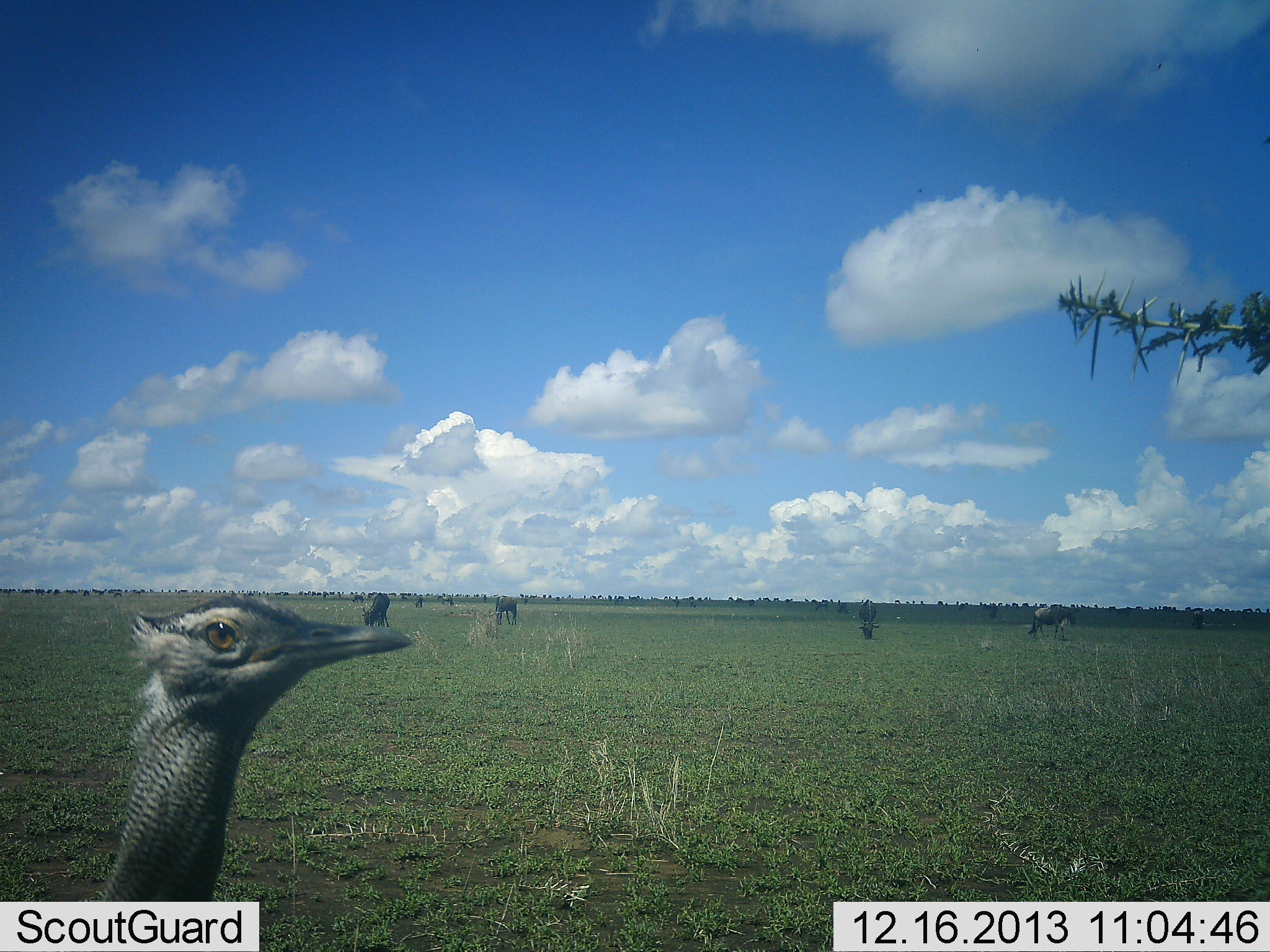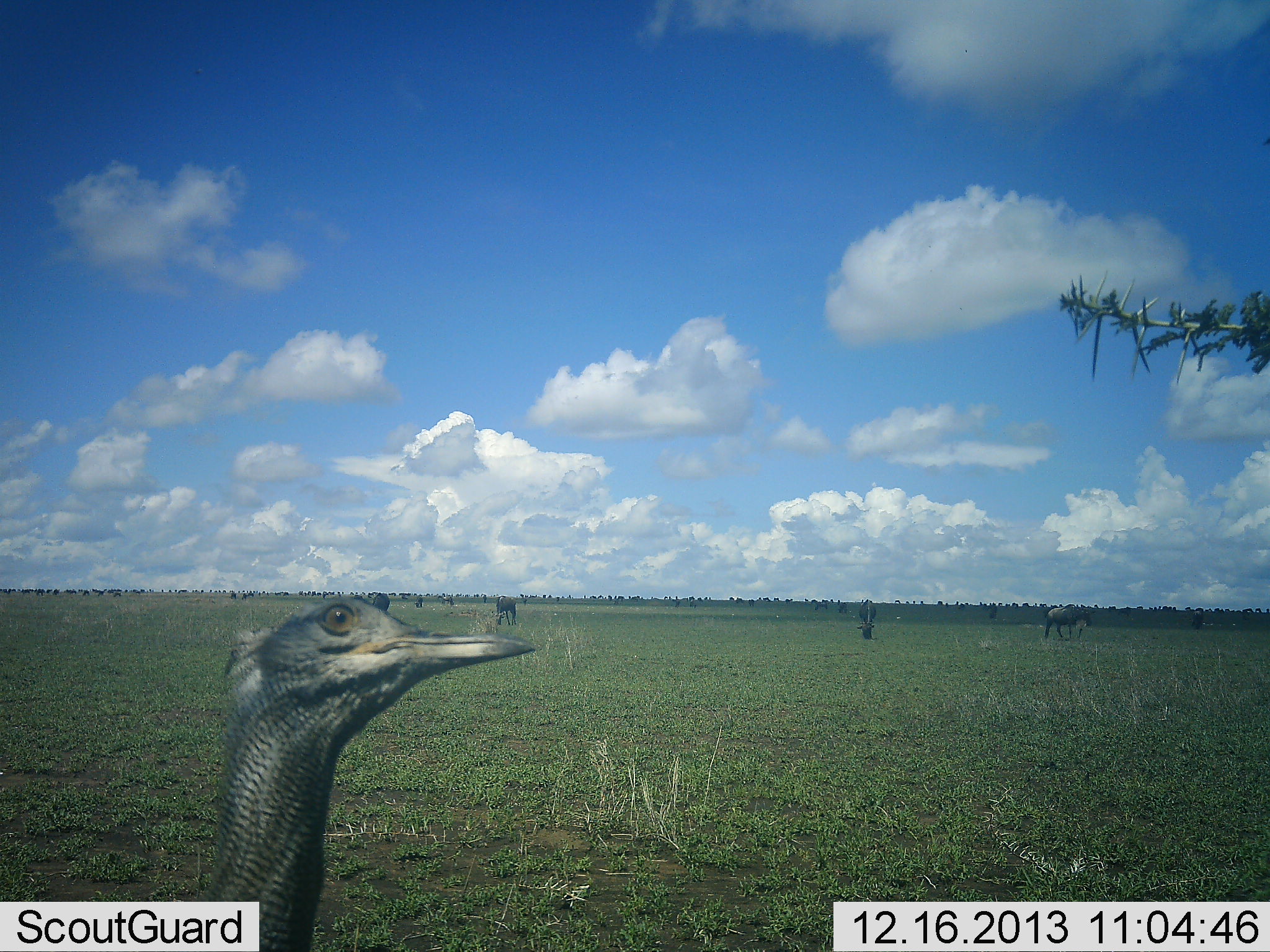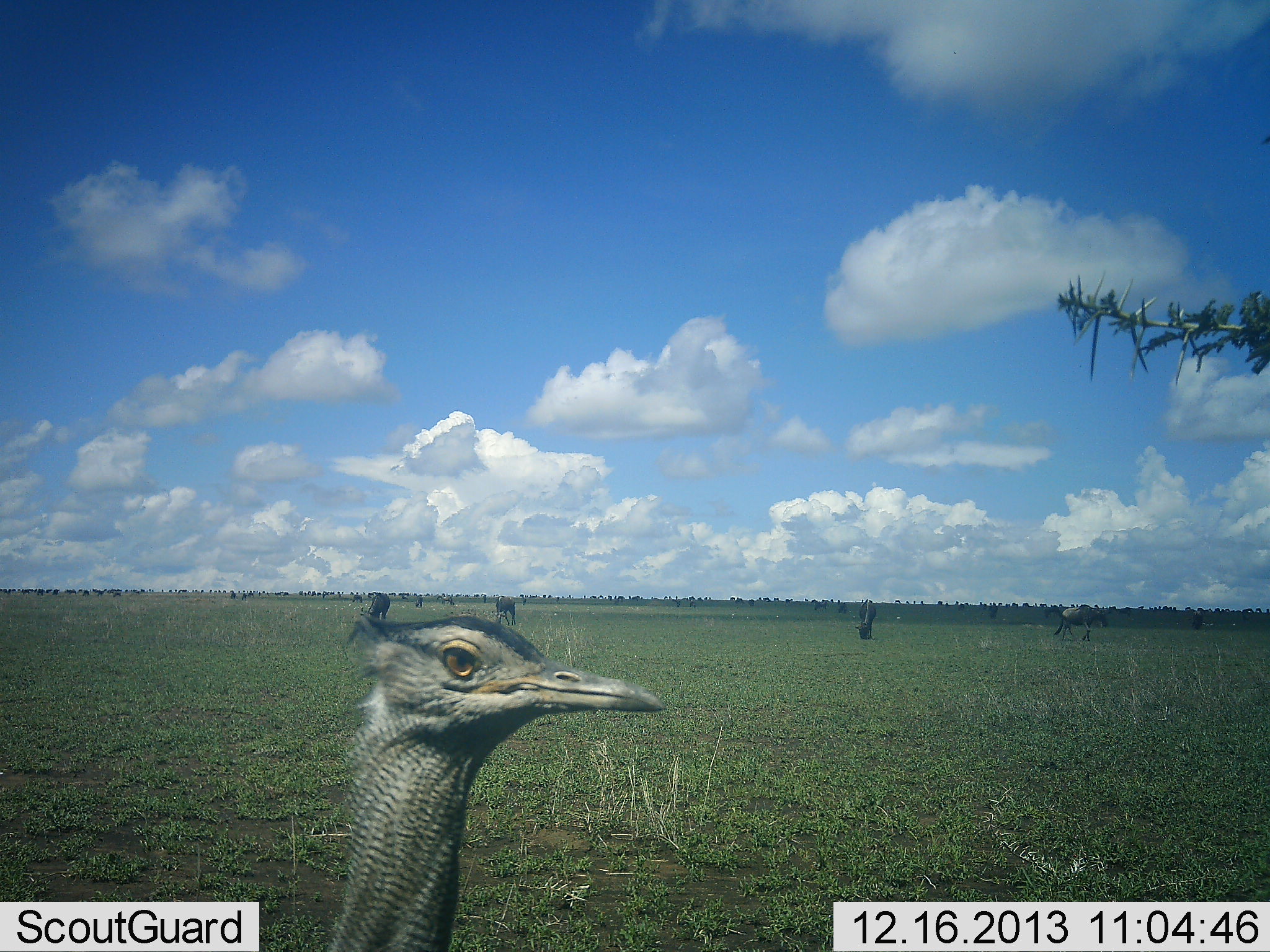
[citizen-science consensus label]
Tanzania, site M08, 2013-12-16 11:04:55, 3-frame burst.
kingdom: Animalia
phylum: Chordata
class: Aves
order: Otidiformes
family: Otididae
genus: Ardeotis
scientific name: Ardeotis kori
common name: kori bustard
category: koribustard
Koribustard (kori bustard) (Ardeotis kori), count 1. Behavior (volunteer vote fractions): standing 42%, resting 0%, moving 58%, interacting 0%. Young present (vote fraction): 0%. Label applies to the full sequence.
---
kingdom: Animalia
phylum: Chordata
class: Mammalia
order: Artiodactyla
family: Bovidae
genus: Connochaetes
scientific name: Connochaetes taurinus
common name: blue wildebeest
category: wildebeest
Wildebeest (blue wildebeest) (Connochaetes taurinus), count 11-50. Behavior (volunteer vote fractions): standing 50%, resting 0%, moving 33%, interacting 0%. Young present (vote fraction): 0%. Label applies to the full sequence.